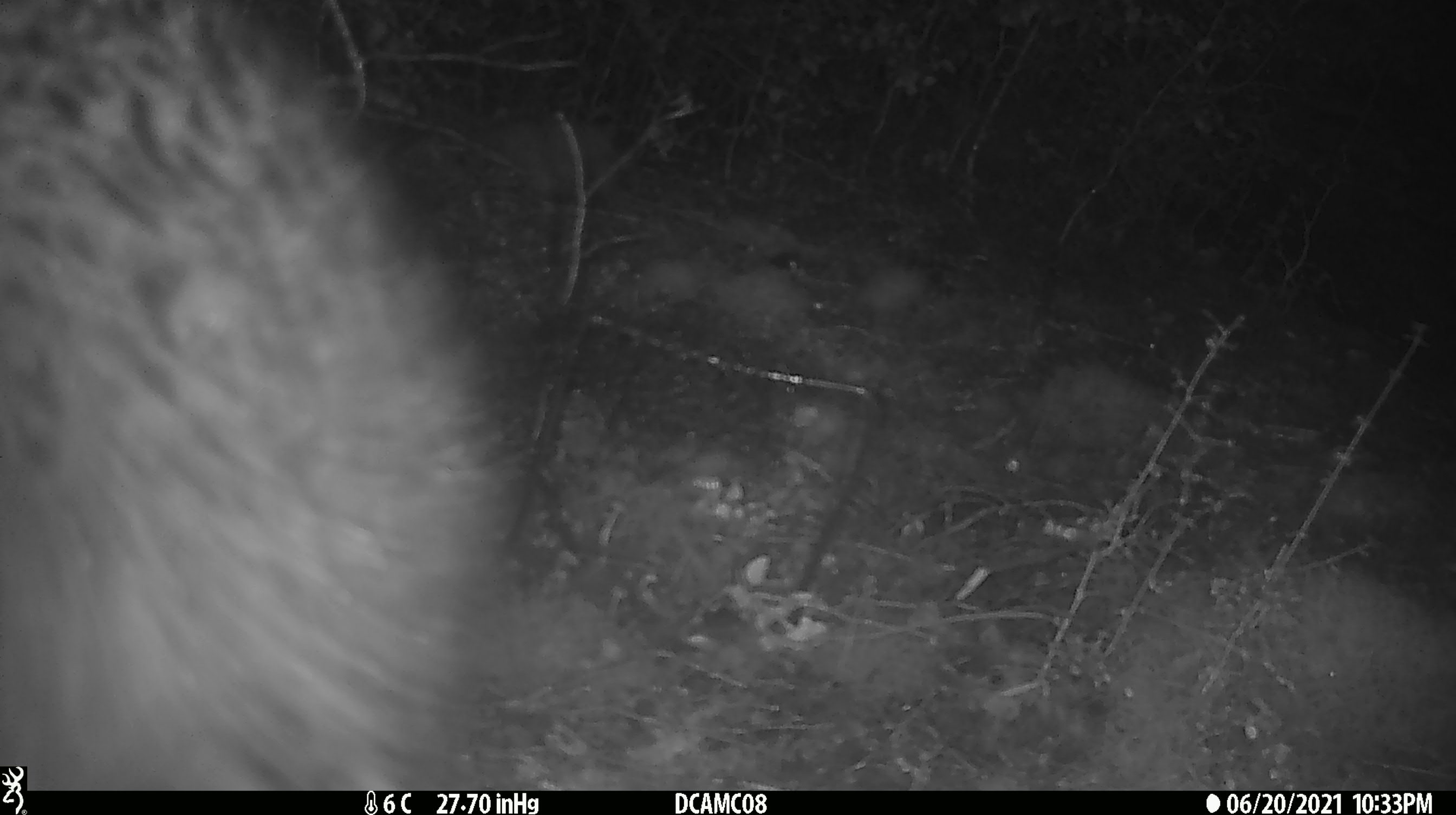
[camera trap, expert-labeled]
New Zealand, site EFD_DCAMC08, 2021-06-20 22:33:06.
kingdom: Animalia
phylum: Chordata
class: Mammalia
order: Diprotodontia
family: Phalangeridae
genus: Trichosurus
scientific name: Trichosurus vulpecula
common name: common brushtail possum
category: possum